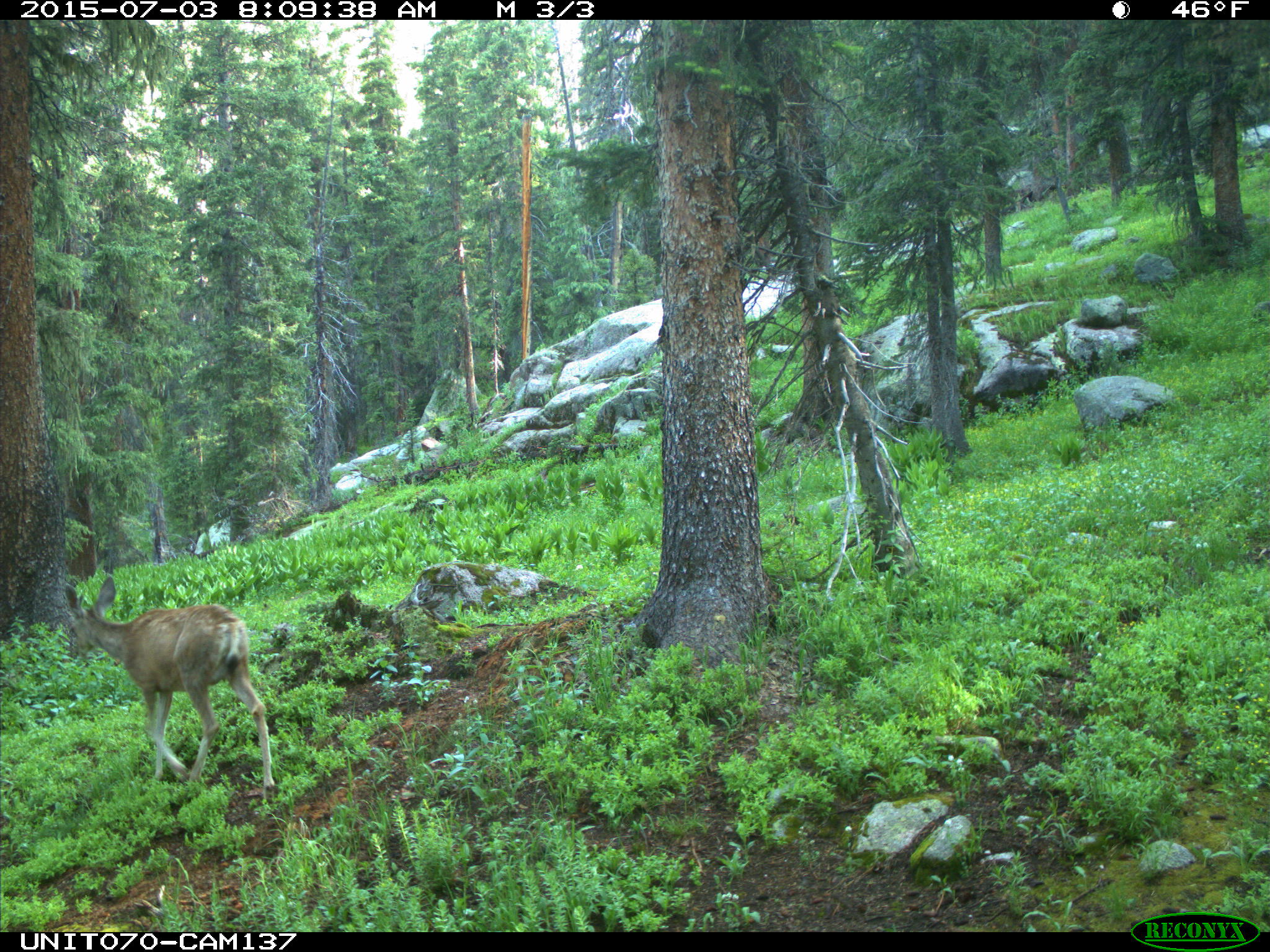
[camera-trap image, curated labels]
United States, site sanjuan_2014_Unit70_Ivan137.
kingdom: Animalia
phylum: Chordata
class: Mammalia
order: Artiodactyla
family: Cervidae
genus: Odocoileus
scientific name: Odocoileus hemionus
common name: mule deer